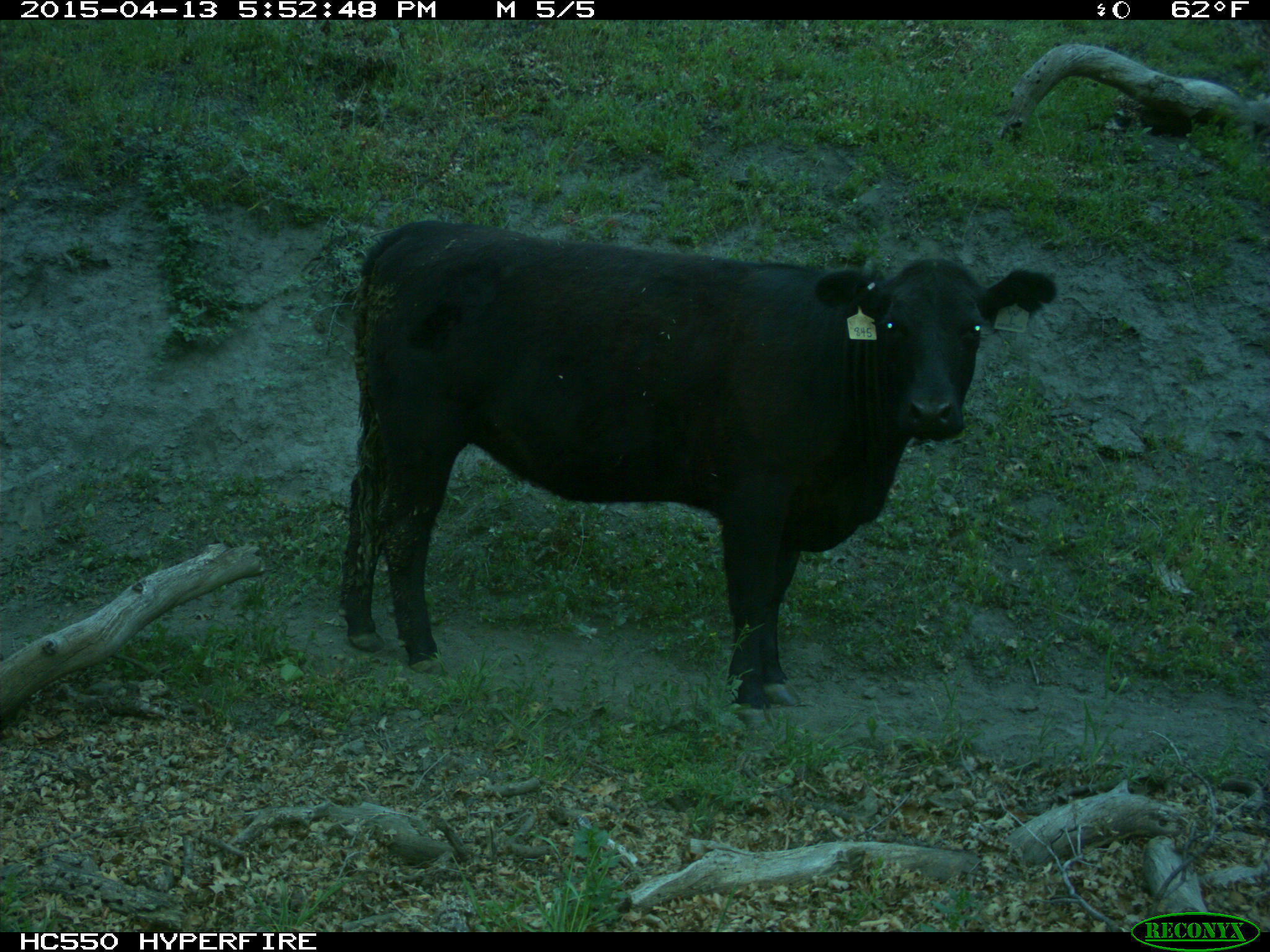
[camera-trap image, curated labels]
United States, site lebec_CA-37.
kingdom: Animalia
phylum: Chordata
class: Mammalia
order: Artiodactyla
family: Bovidae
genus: Bos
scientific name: Bos taurus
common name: domestic cow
Bos taurus (domestic cow).